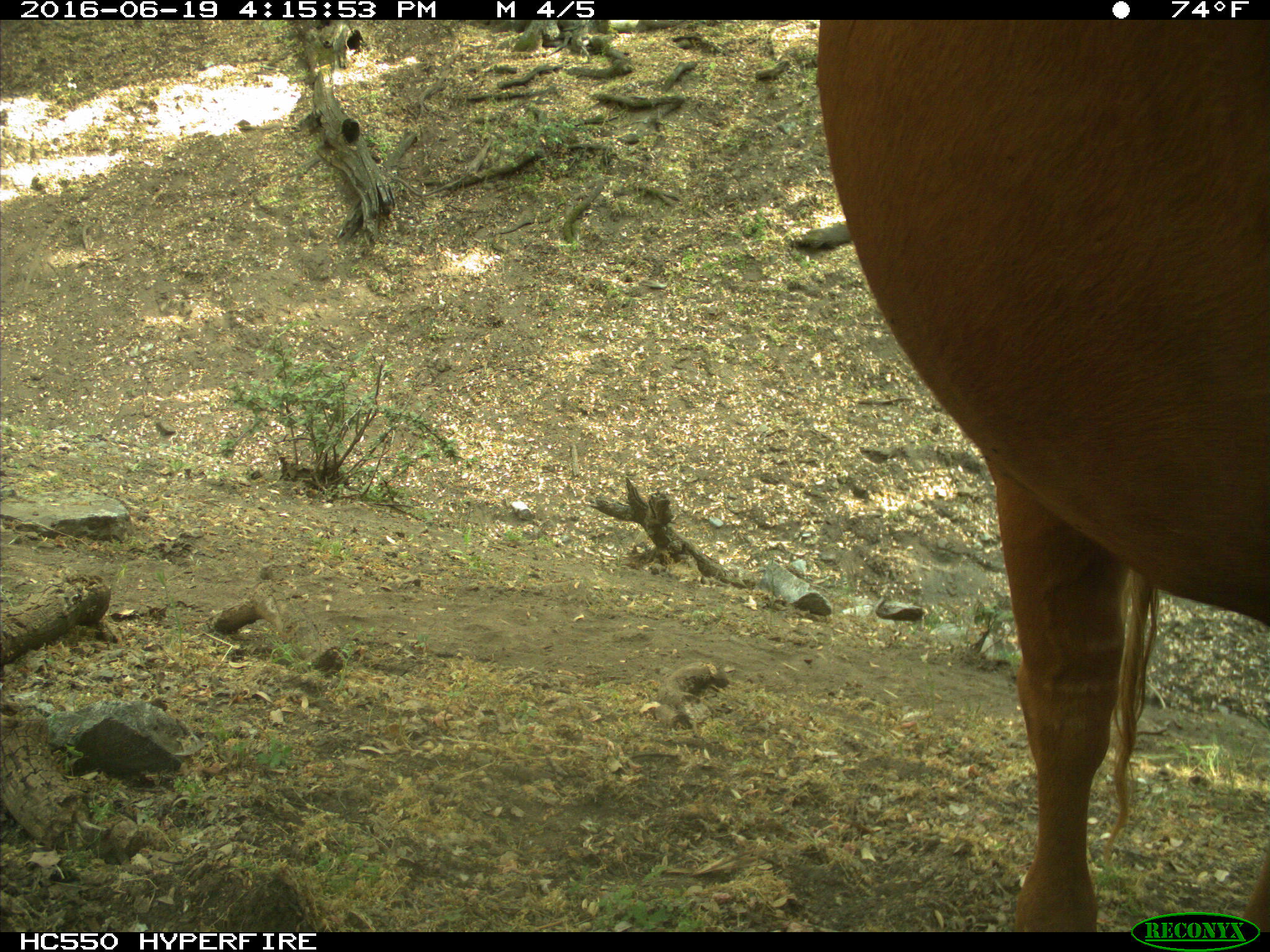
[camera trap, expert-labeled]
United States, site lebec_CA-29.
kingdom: Animalia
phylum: Chordata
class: Mammalia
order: Artiodactyla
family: Bovidae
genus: Bos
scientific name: Bos taurus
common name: domestic cow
Bos taurus (domestic cow).